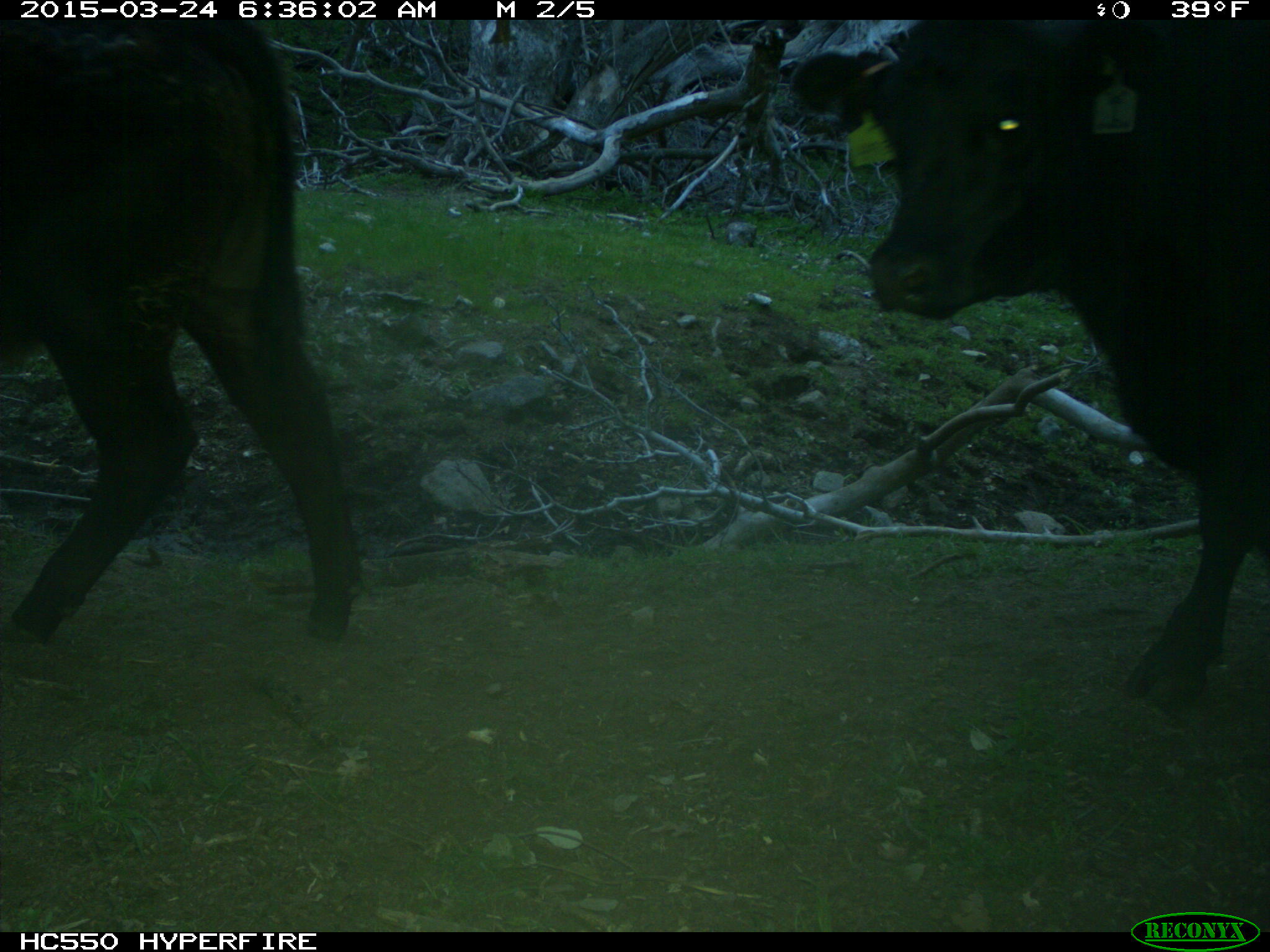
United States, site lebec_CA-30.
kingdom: Animalia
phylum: Chordata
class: Mammalia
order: Artiodactyla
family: Bovidae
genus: Bos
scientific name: Bos taurus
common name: domestic cow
Bos taurus (domestic cow).